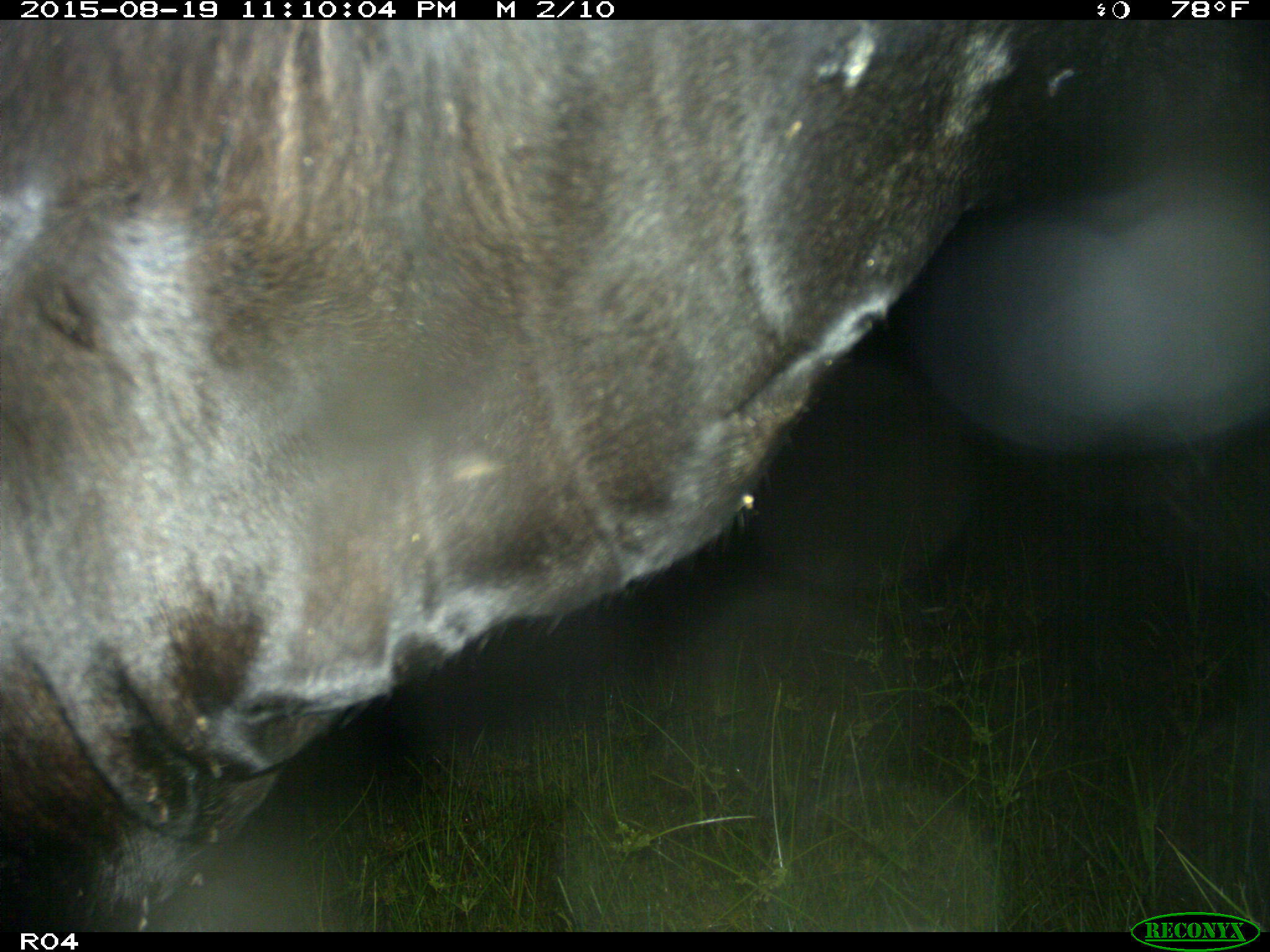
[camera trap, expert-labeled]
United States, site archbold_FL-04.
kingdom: Animalia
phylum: Chordata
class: Mammalia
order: Artiodactyla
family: Bovidae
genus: Bos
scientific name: Bos taurus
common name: domestic cow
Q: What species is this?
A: Bos taurus (domestic cow).